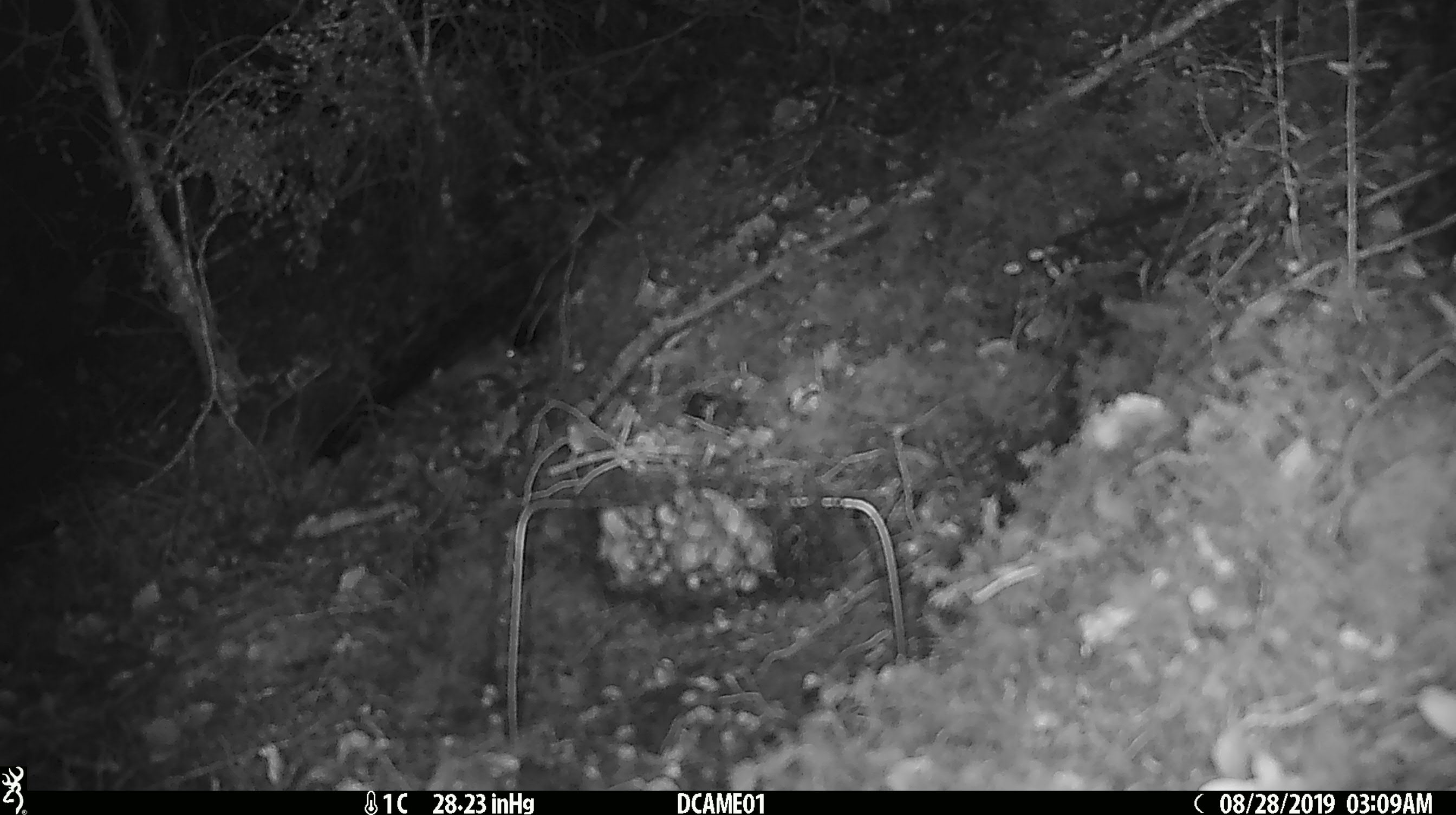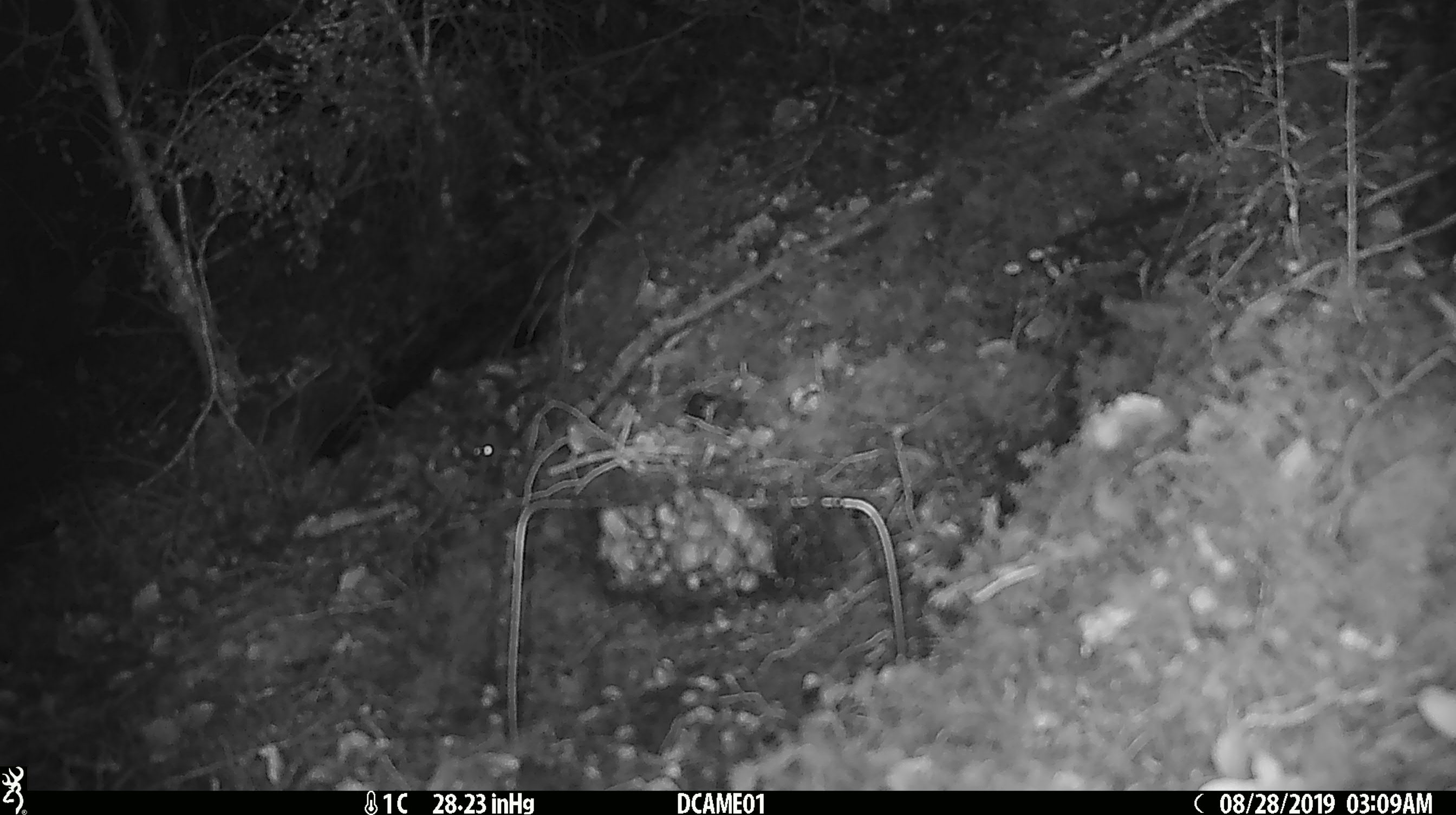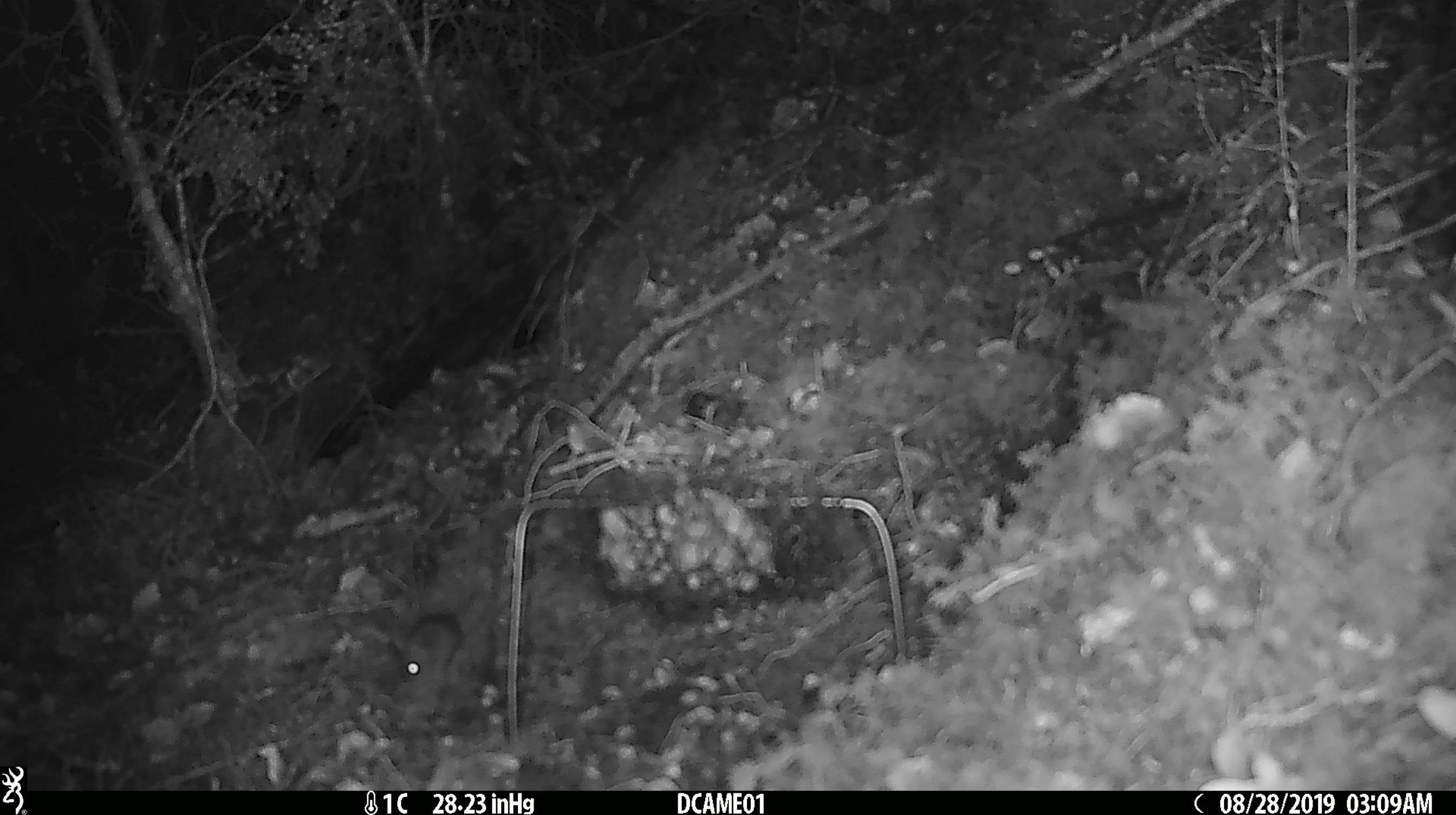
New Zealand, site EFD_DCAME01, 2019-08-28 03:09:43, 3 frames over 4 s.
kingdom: Animalia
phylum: Chordata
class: Mammalia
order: Rodentia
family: Muridae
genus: Mus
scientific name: Mus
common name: mouse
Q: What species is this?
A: Mouse (Mus).